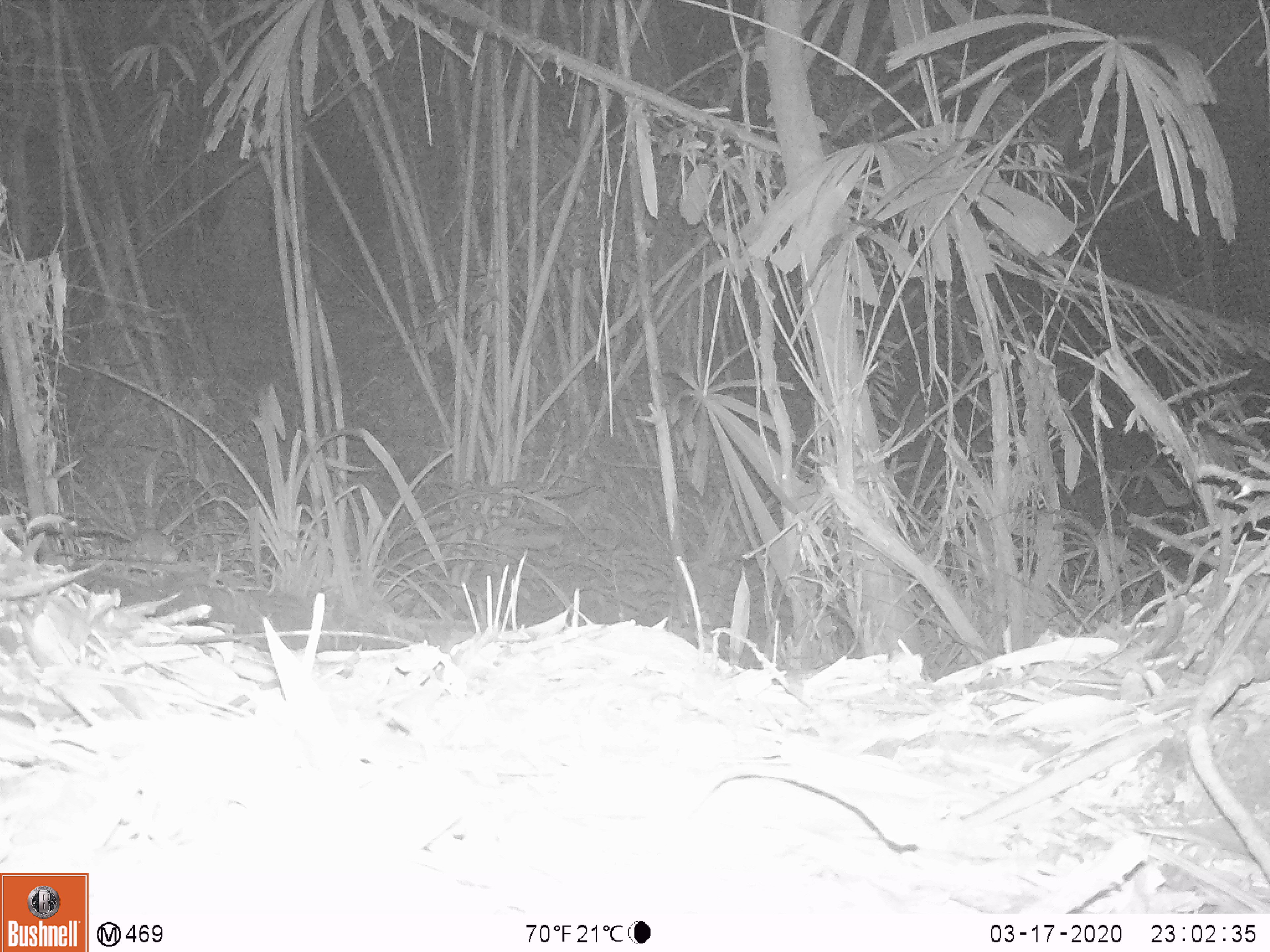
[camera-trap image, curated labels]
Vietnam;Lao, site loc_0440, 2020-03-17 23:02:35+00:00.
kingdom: Animalia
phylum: Chordata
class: Mammalia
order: Rodentia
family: Muridae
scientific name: Muridae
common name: old-world mice and rats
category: unidentified murid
Unidentified murid (old-world mice and rats) (Muridae). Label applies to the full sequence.